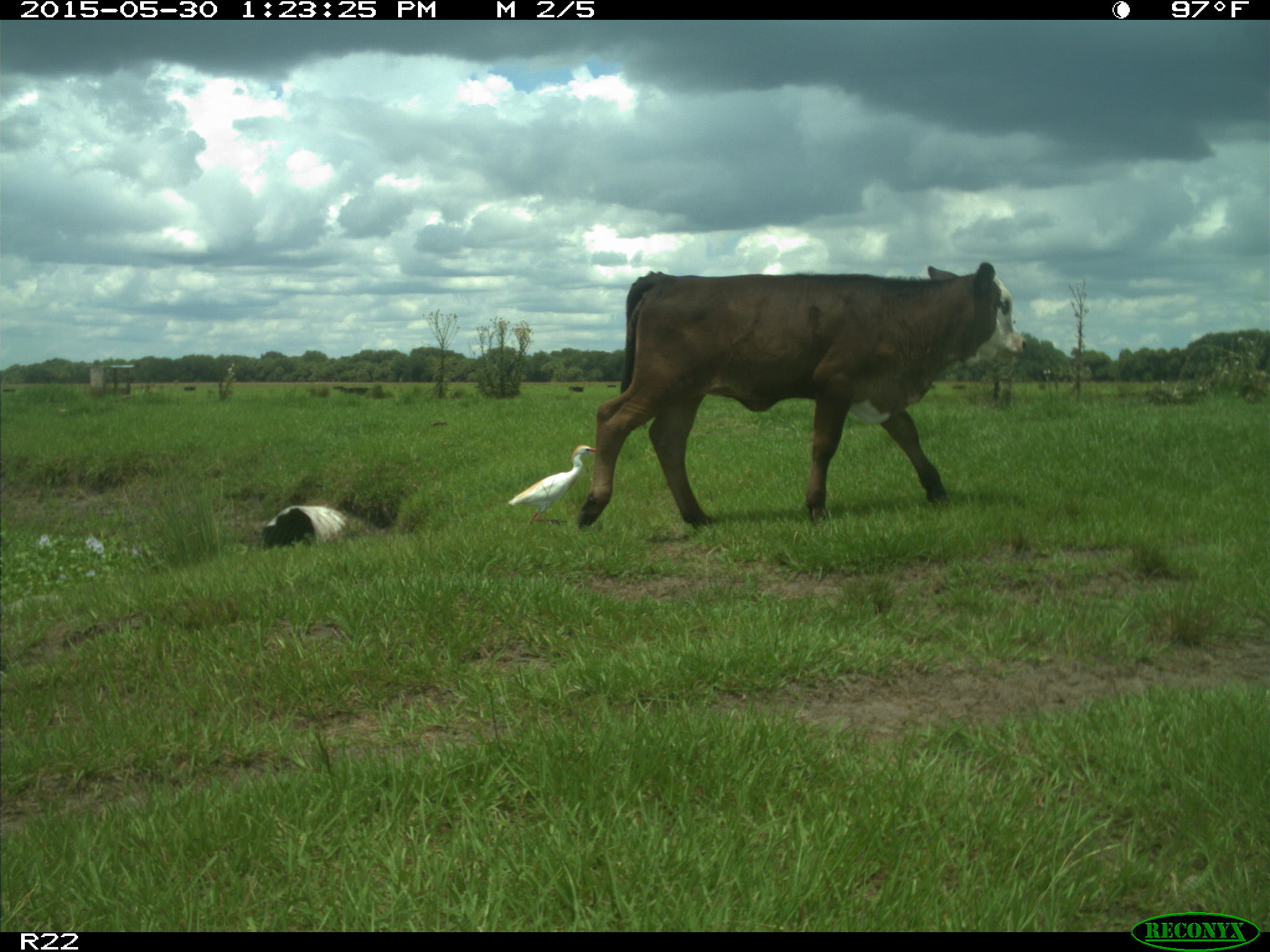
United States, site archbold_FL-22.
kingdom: Animalia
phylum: Chordata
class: Mammalia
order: Artiodactyla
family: Bovidae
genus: Bos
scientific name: Bos taurus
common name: domestic cow